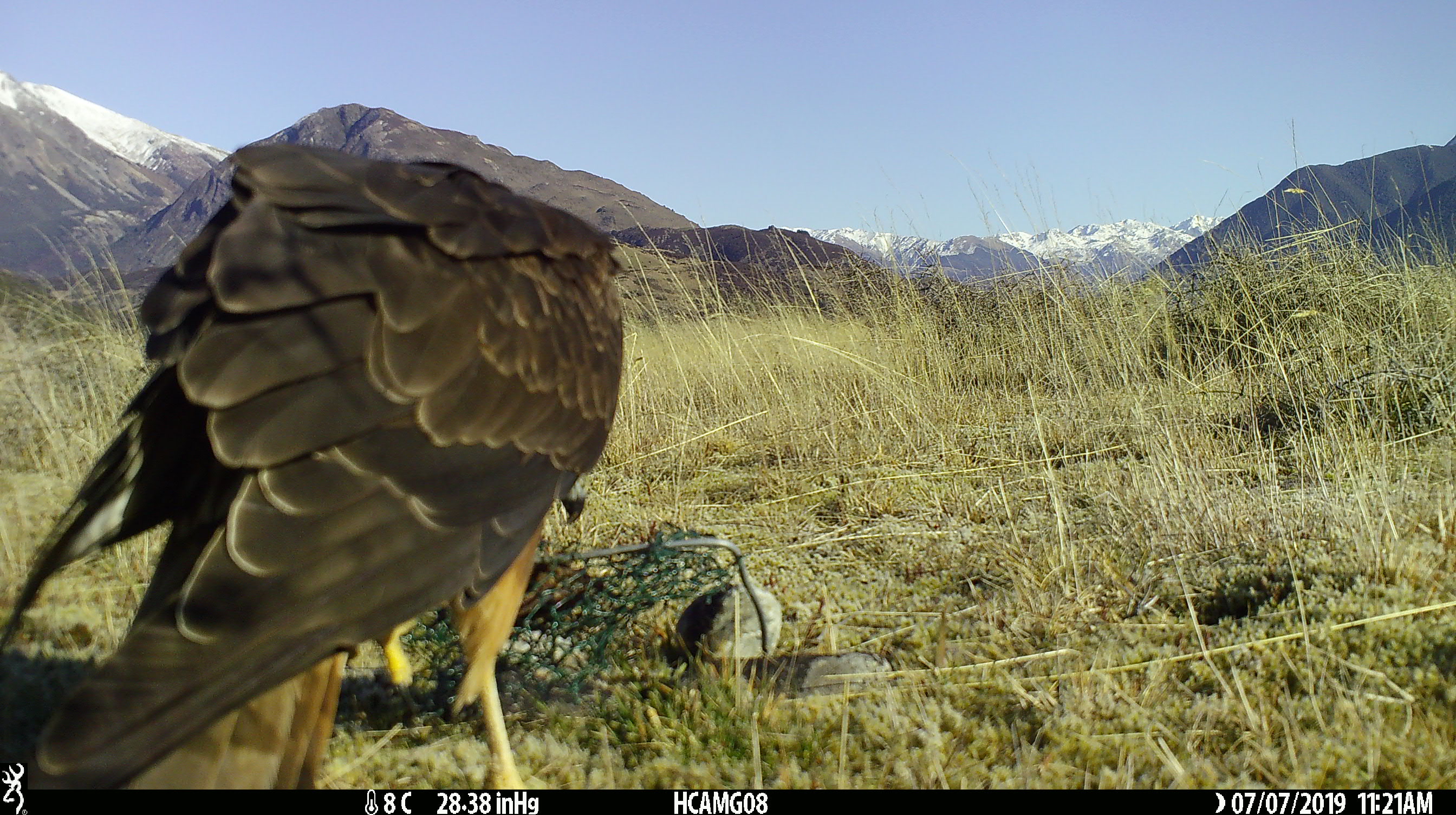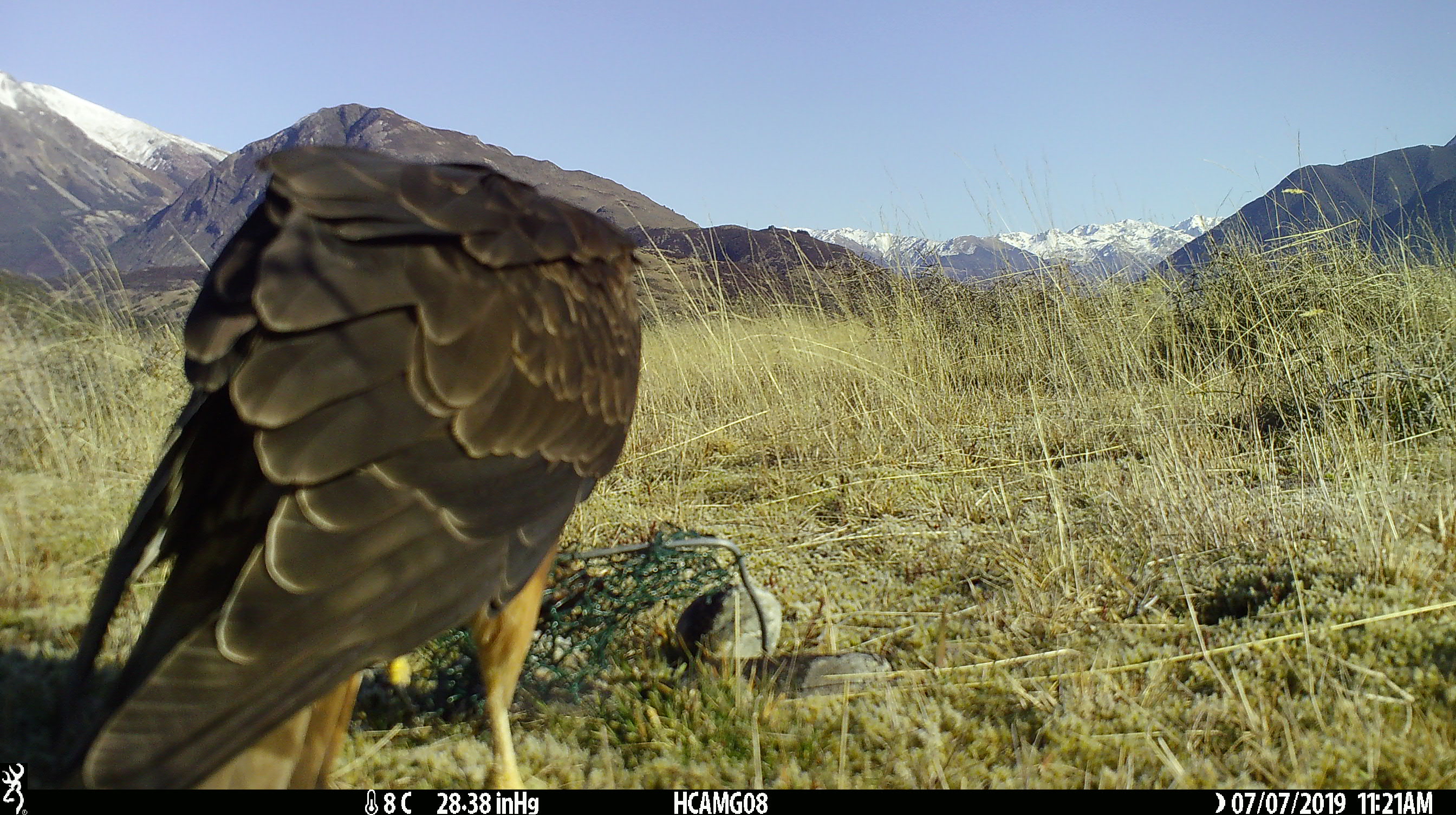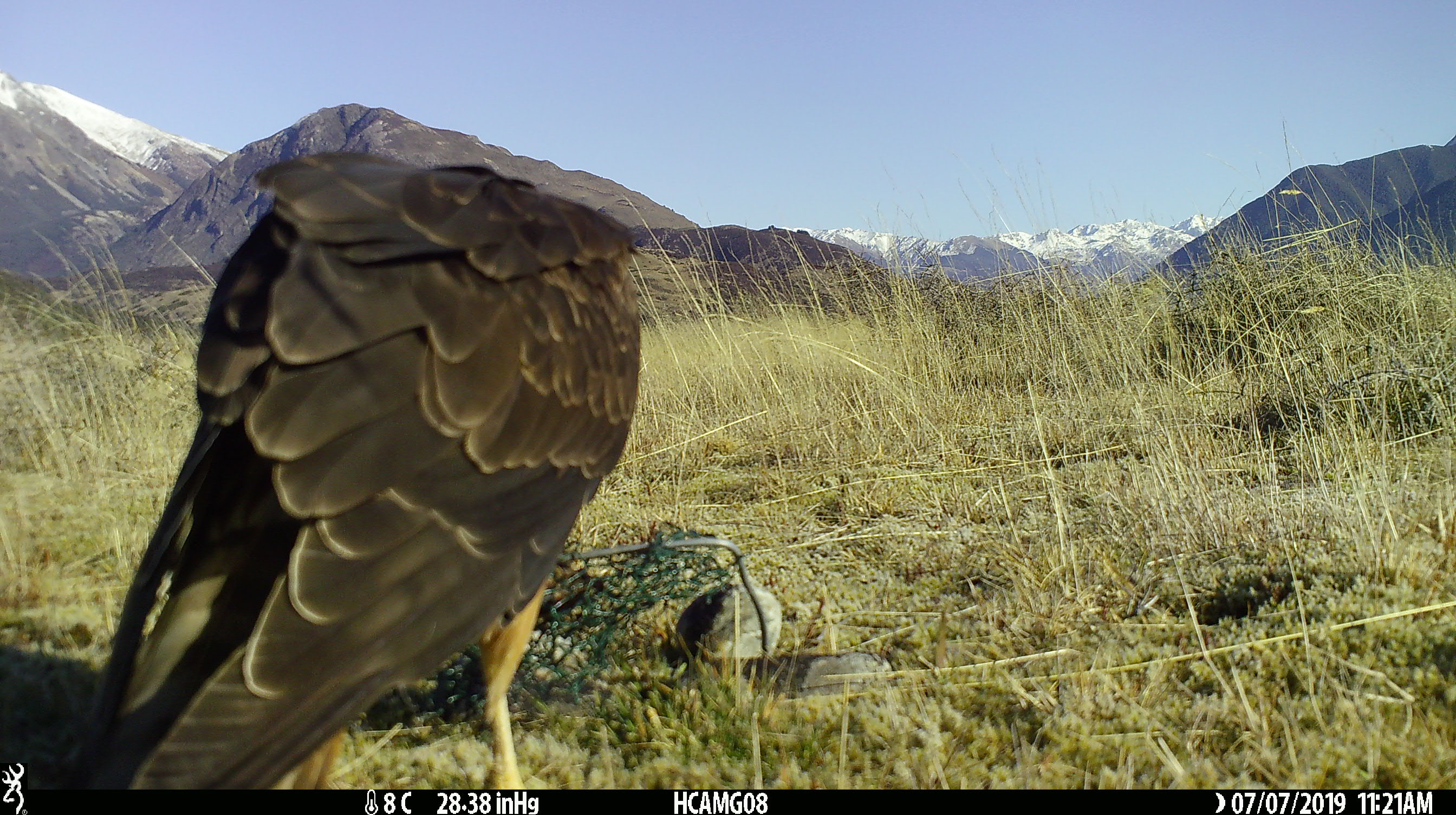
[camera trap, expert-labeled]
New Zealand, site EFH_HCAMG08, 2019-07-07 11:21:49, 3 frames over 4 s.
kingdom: Animalia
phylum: Chordata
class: Aves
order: Accipitriformes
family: Accipitridae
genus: Circus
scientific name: Circus approximans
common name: swamp harrier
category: harrier